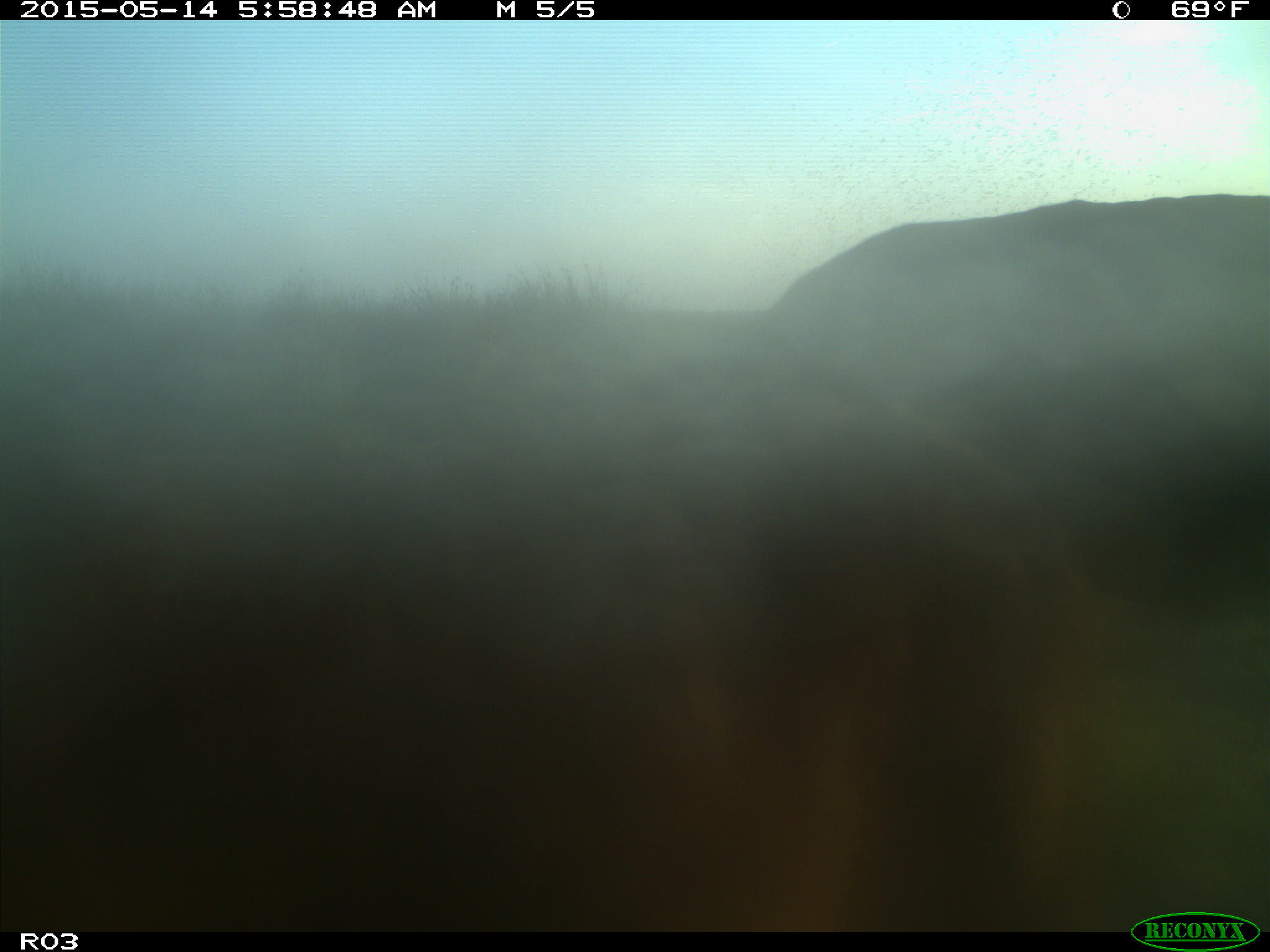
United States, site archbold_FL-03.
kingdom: Animalia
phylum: Chordata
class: Mammalia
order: Artiodactyla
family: Bovidae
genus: Bos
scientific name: Bos taurus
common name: domestic cow